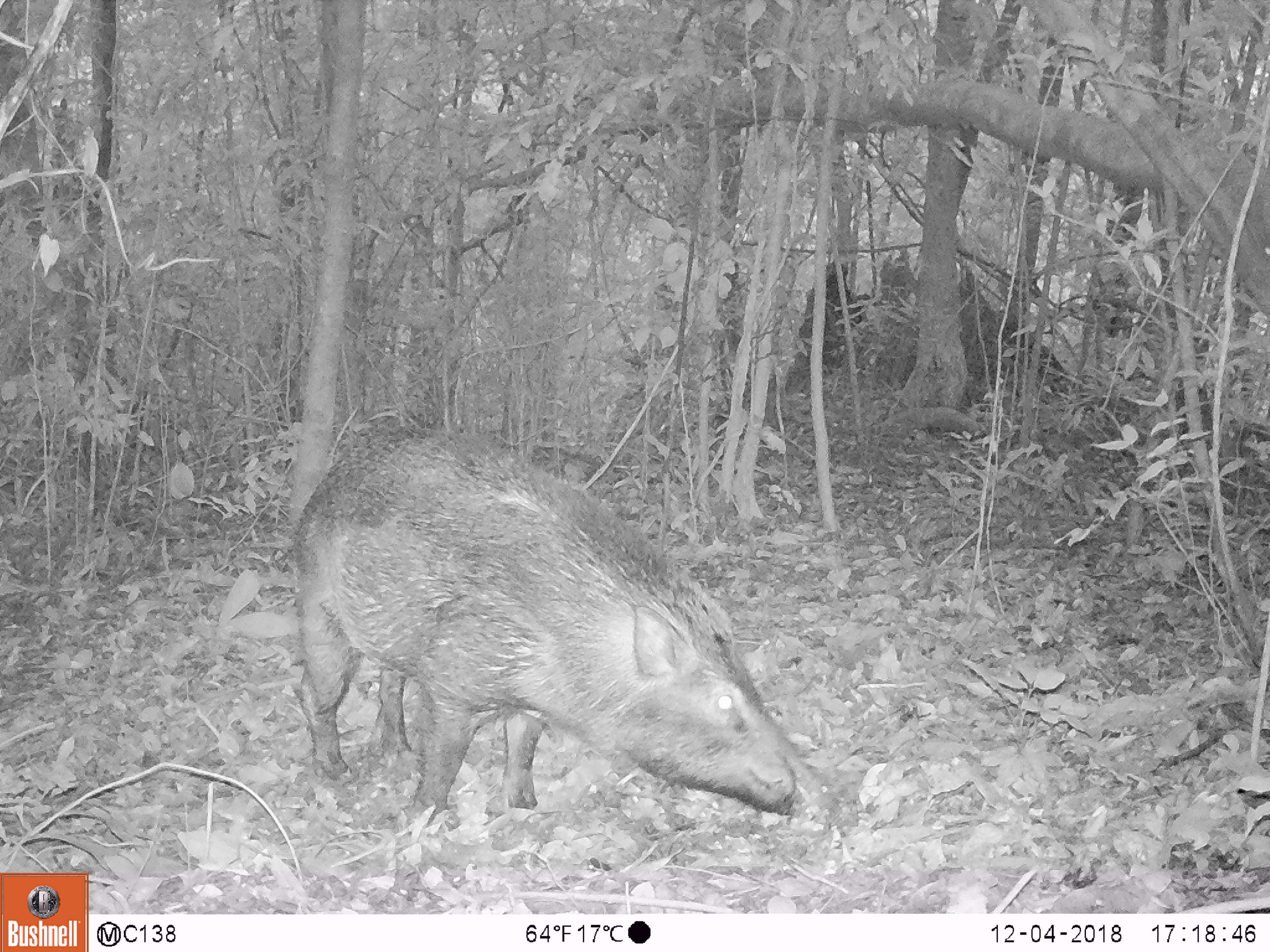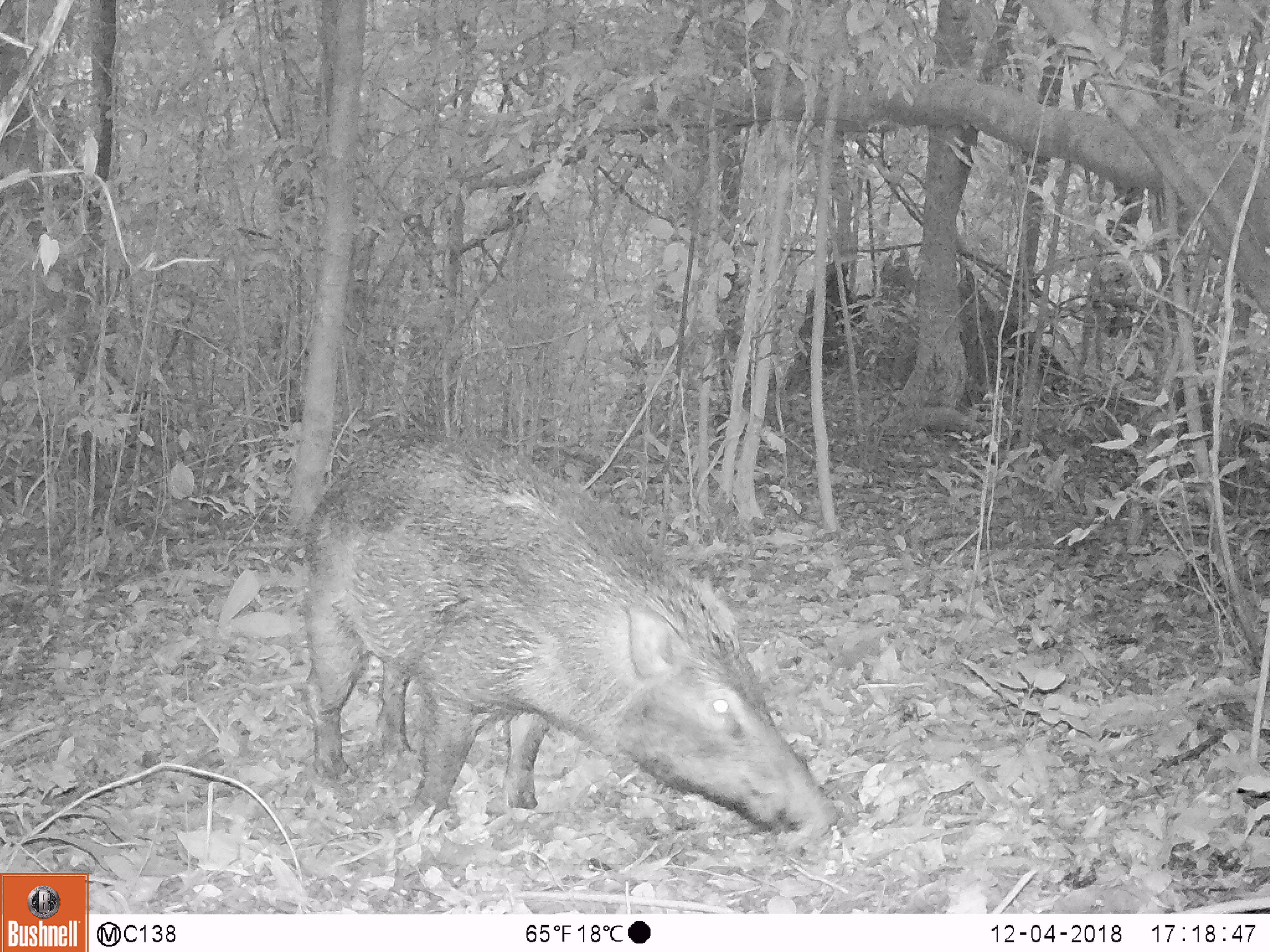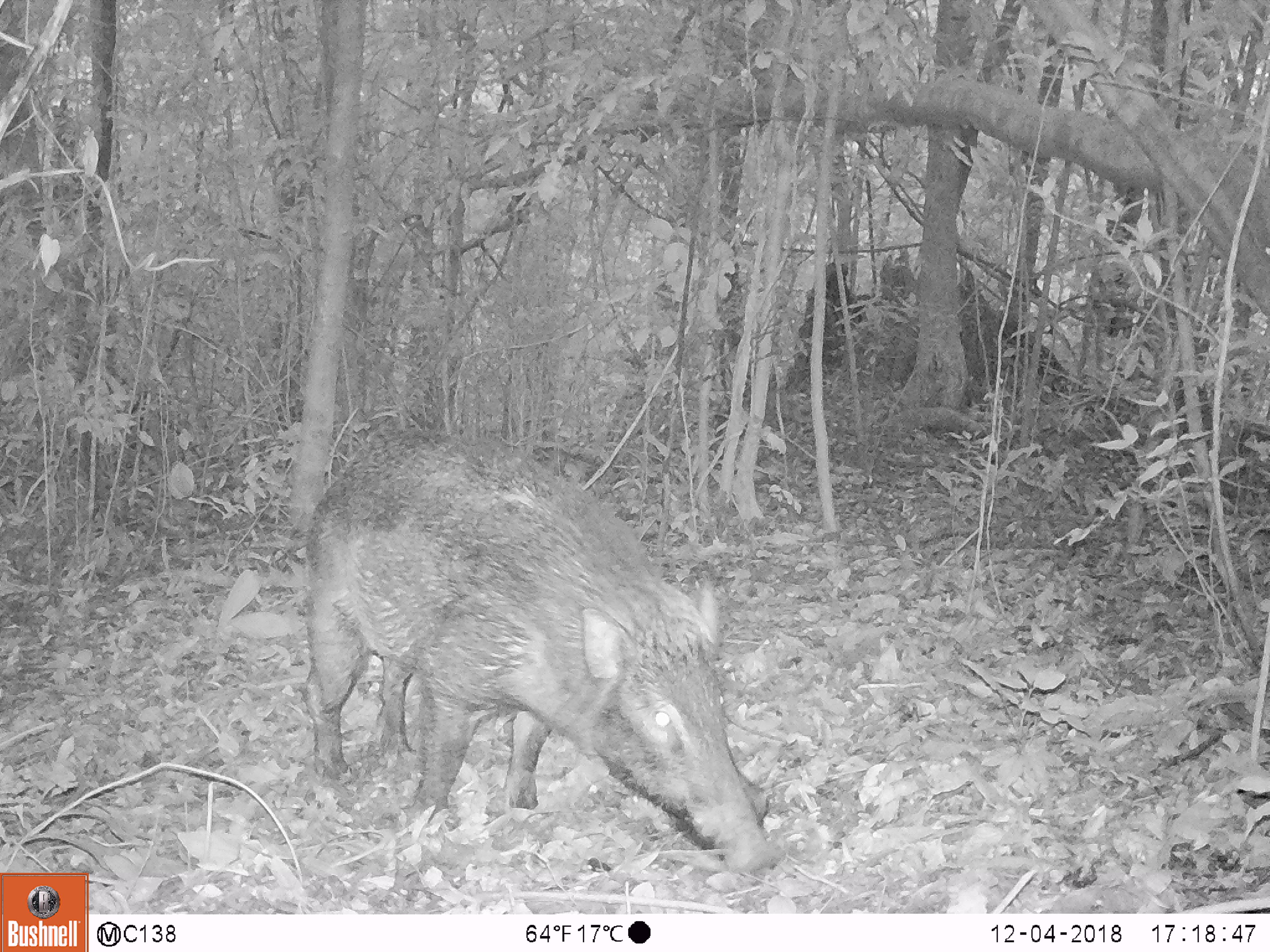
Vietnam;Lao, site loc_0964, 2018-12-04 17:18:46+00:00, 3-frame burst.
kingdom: Animalia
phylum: Chordata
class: Mammalia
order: Artiodactyla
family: Suidae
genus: Sus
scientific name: Sus scrofa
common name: eurasian wild pig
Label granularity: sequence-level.